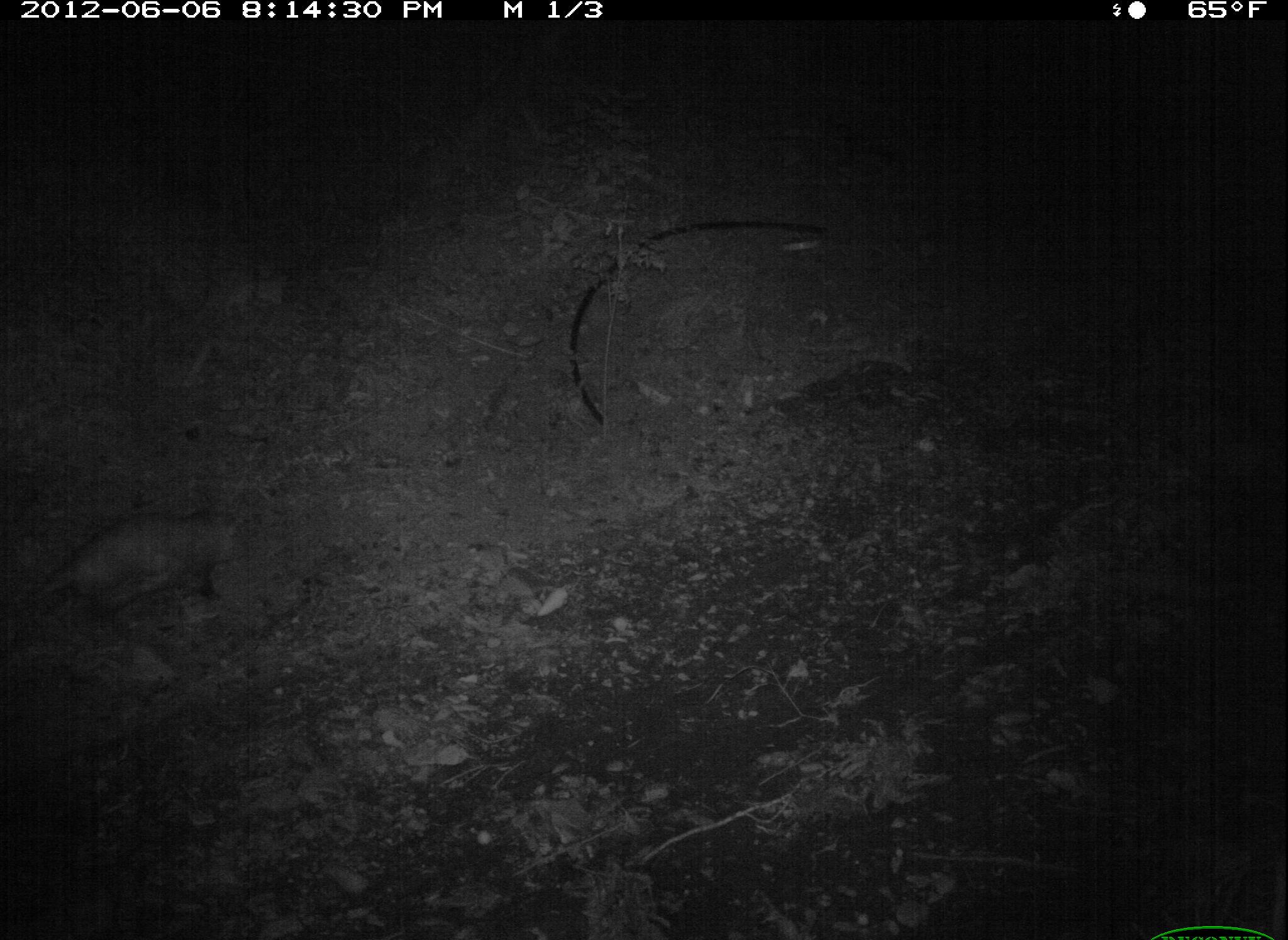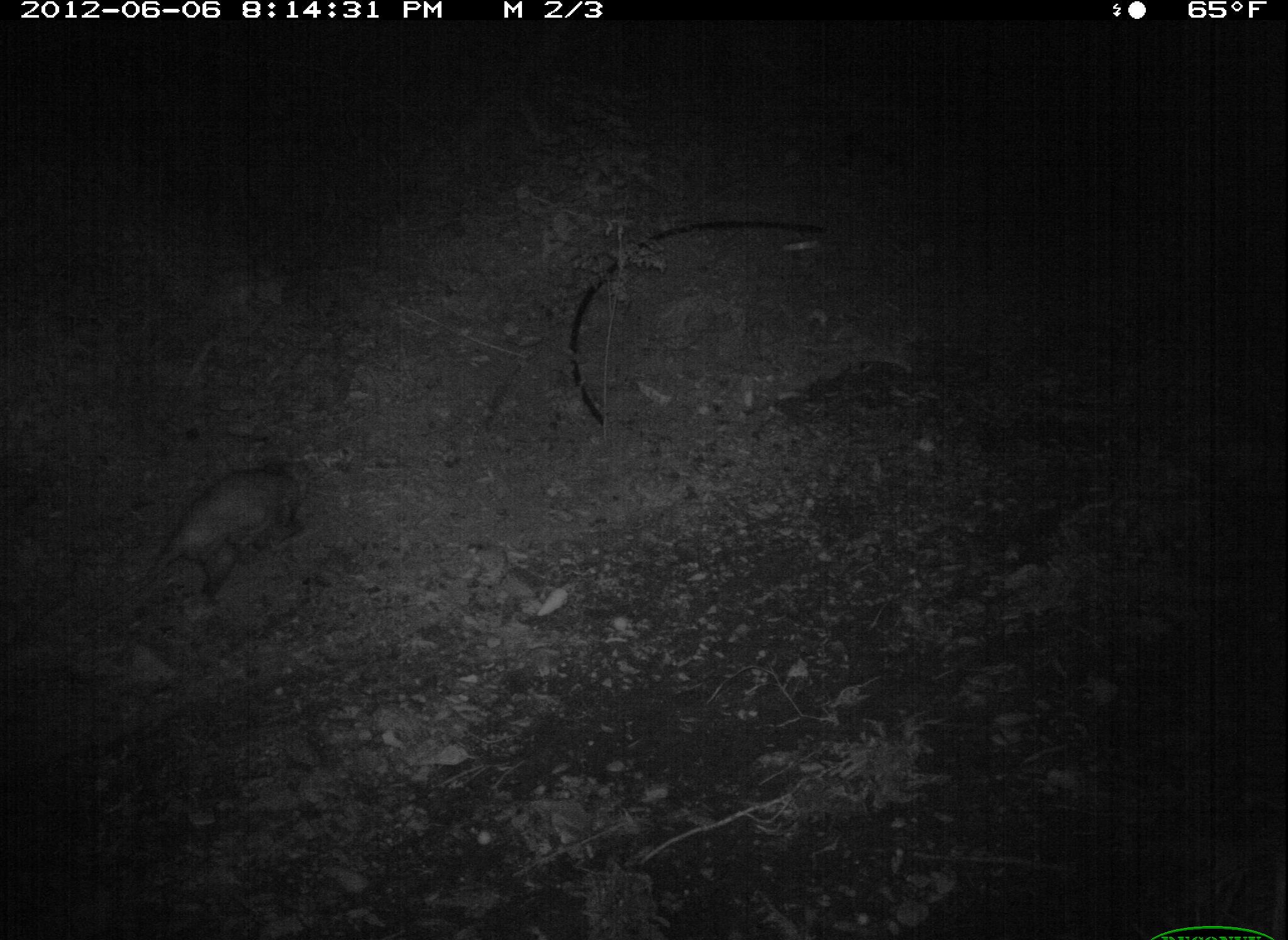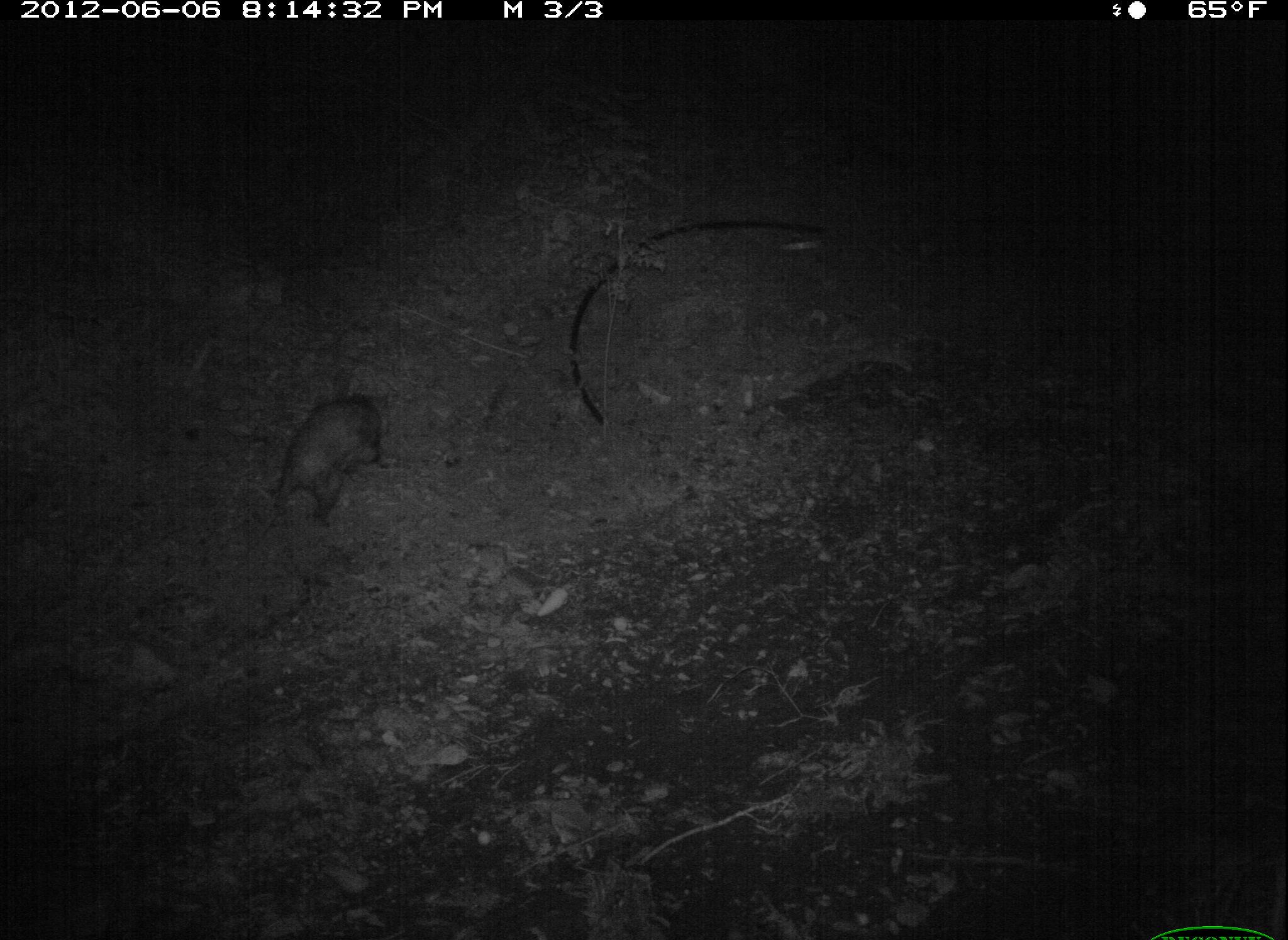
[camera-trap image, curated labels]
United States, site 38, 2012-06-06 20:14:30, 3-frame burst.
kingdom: Animalia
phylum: Chordata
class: Mammalia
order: Didelphimorphia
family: Didelphidae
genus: Didelphis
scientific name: Didelphis virginiana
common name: virginia opossum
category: opossum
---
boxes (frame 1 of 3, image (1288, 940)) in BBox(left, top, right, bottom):
opossum: BBox(10, 498, 250, 654)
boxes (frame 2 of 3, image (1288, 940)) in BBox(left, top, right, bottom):
opossum: BBox(60, 453, 322, 648)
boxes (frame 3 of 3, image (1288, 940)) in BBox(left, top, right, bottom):
opossum: BBox(225, 387, 391, 579)